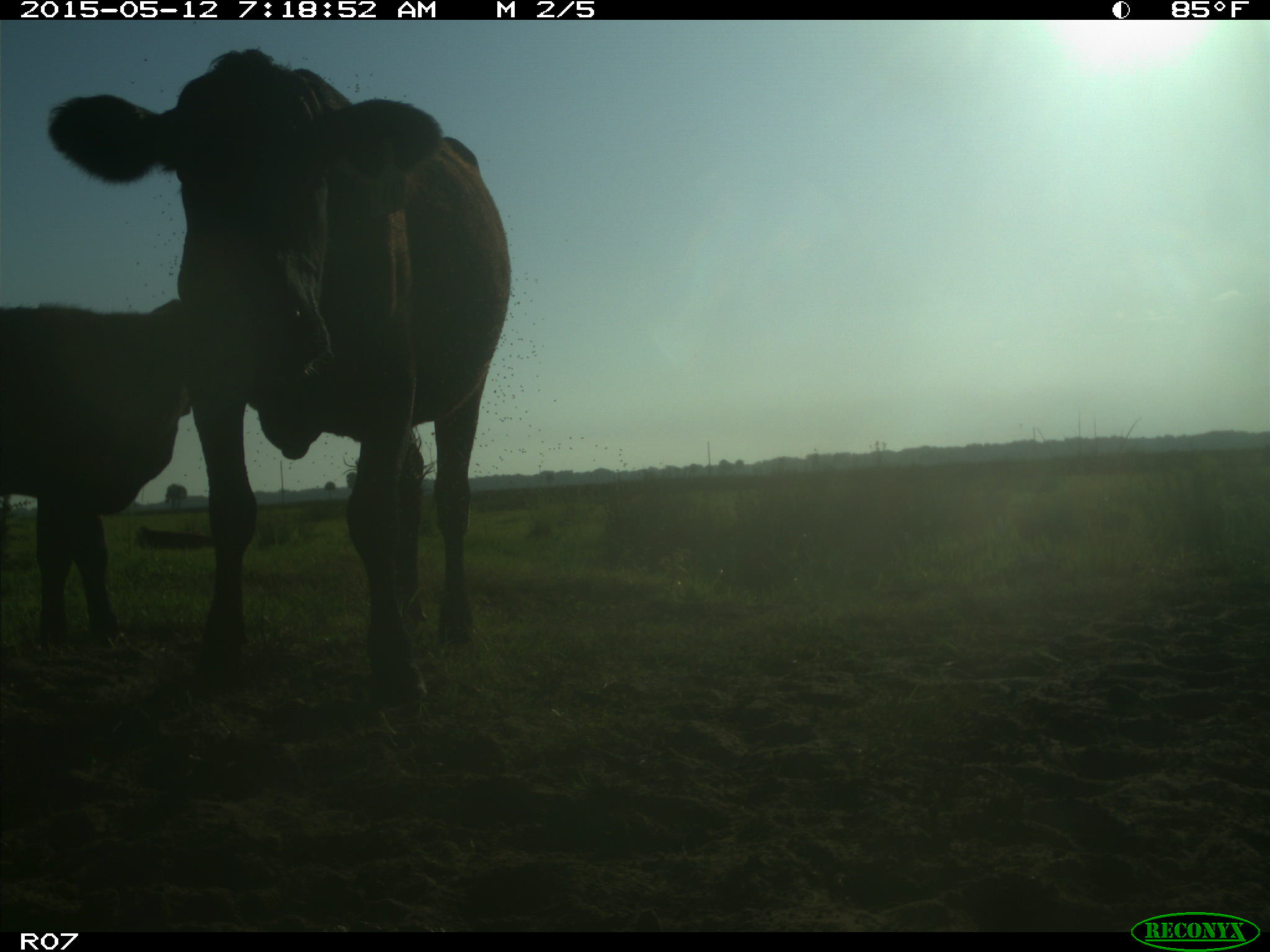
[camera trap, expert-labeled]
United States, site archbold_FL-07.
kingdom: Animalia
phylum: Chordata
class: Mammalia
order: Artiodactyla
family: Bovidae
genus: Bos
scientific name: Bos taurus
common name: domestic cow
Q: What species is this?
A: Bos taurus (domestic cow).